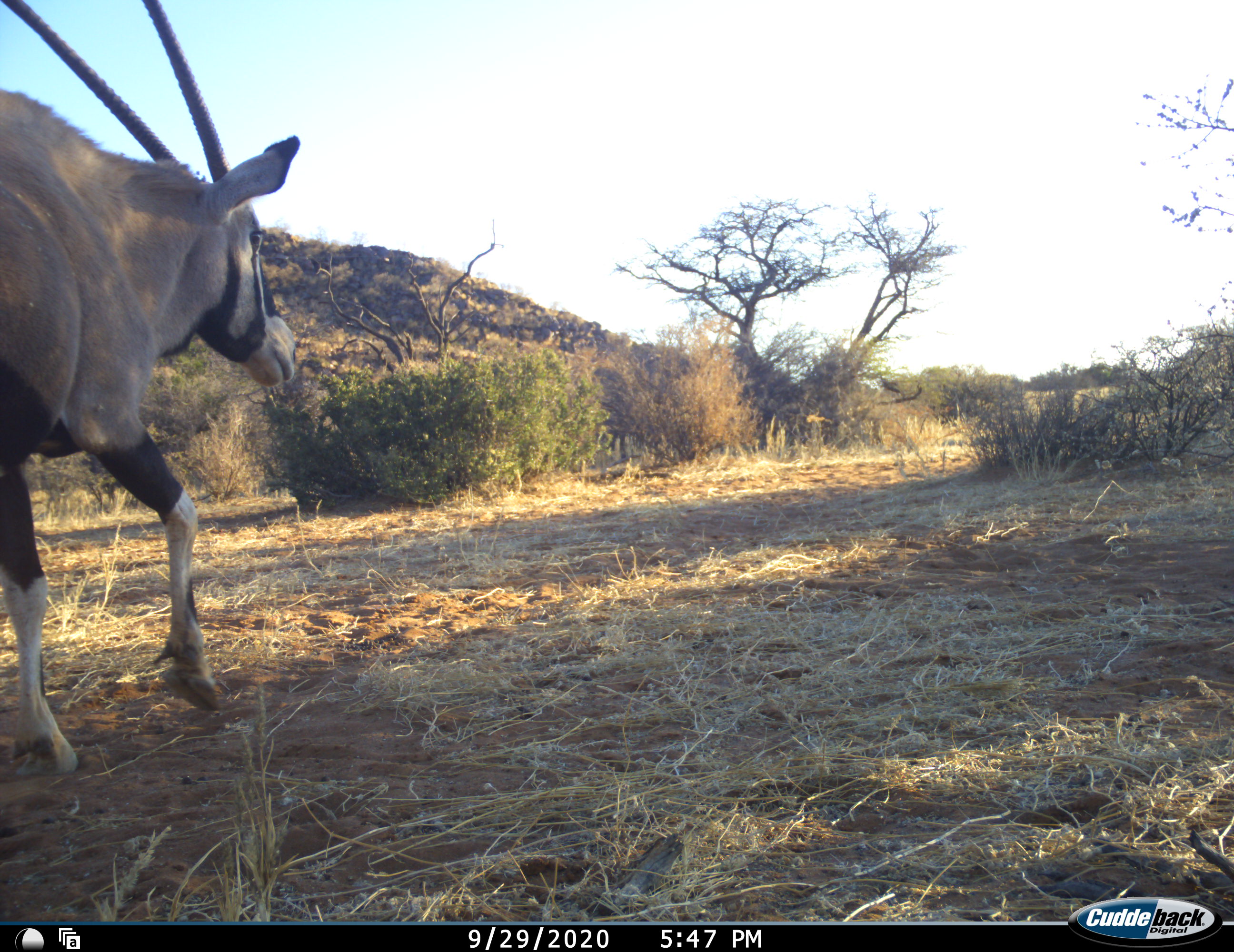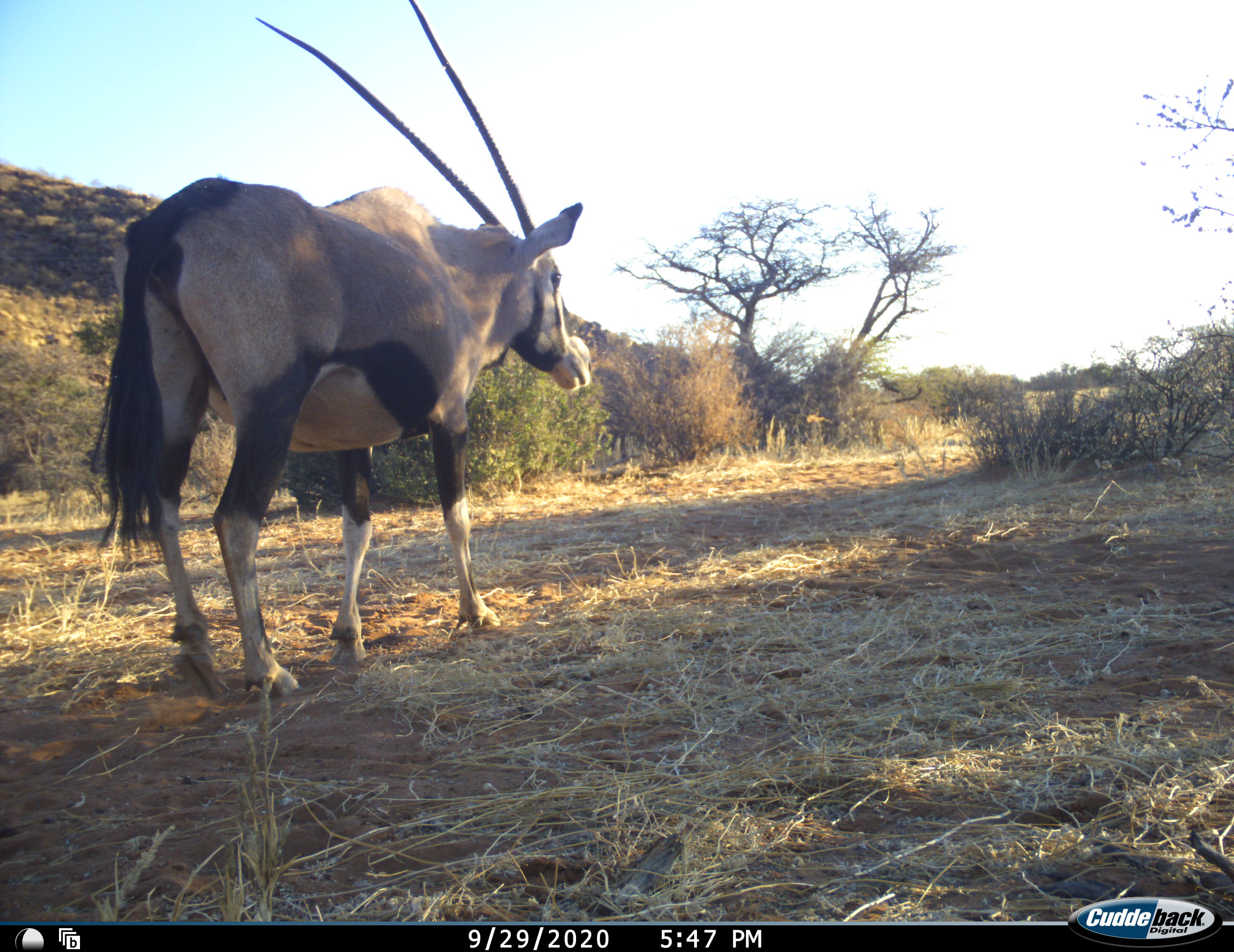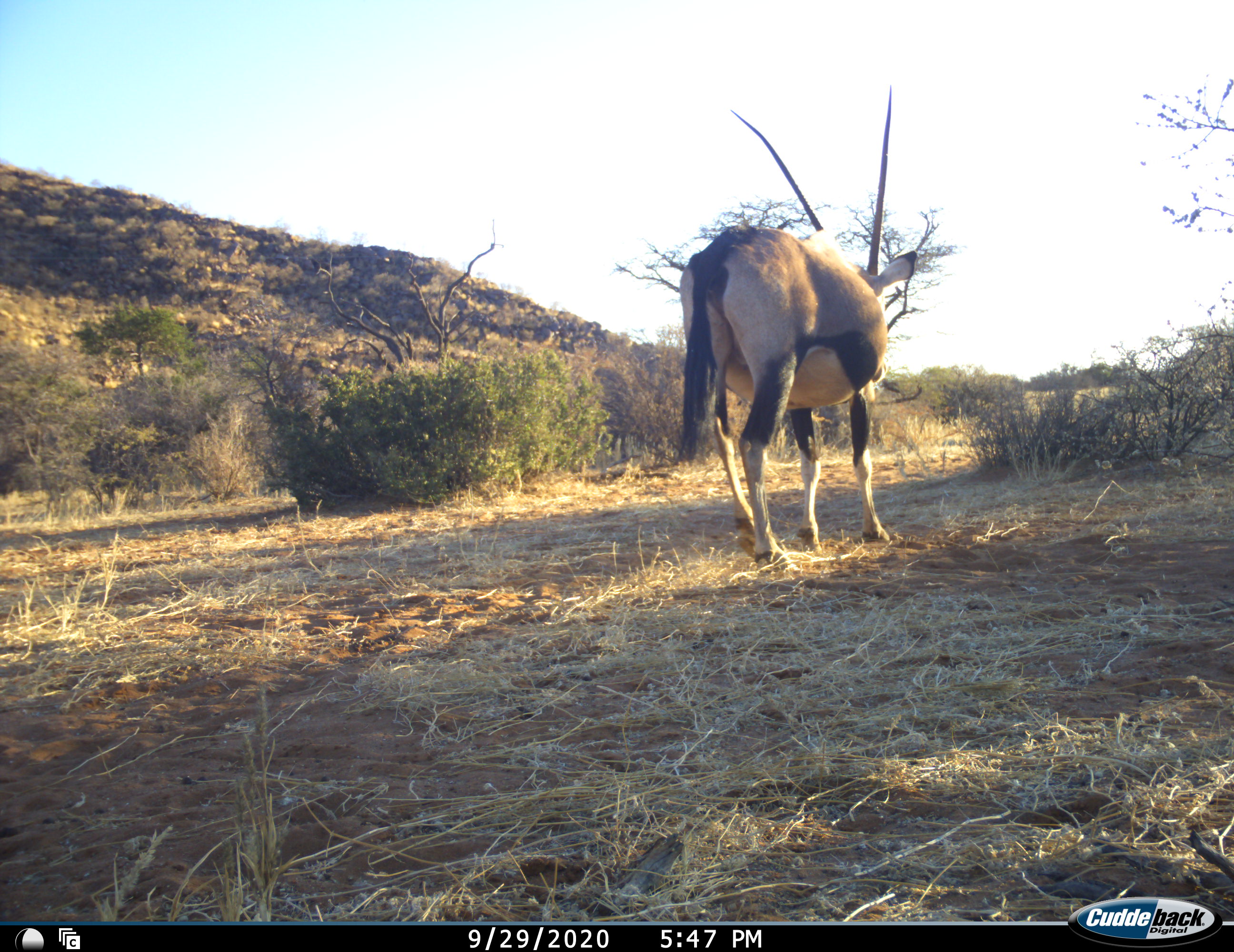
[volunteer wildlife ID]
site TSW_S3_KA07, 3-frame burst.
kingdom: Animalia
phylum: Chordata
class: Mammalia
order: Artiodactyla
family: Bovidae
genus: Oryx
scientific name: Oryx gazella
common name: gemsbok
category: oryx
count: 1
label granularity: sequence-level